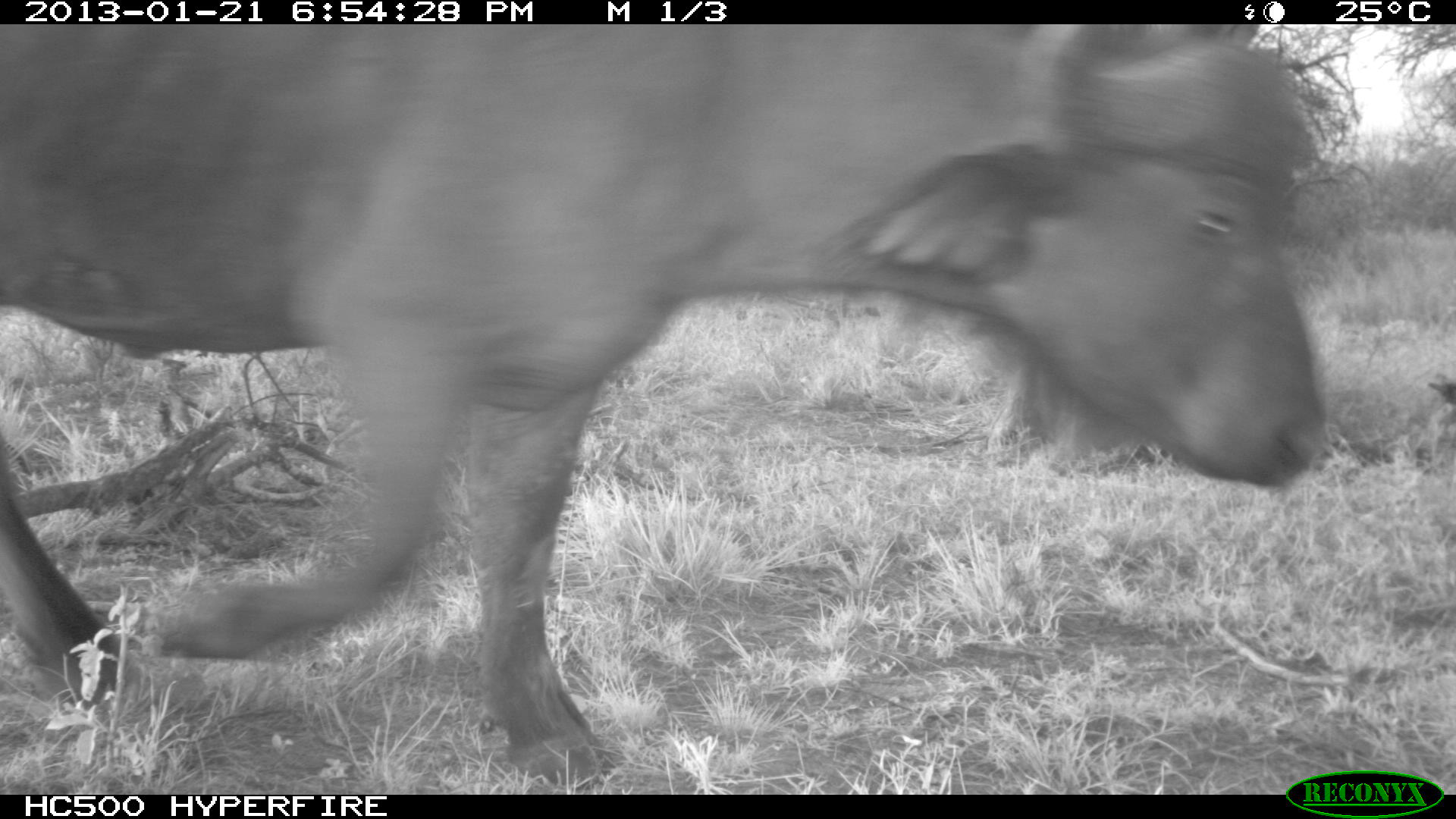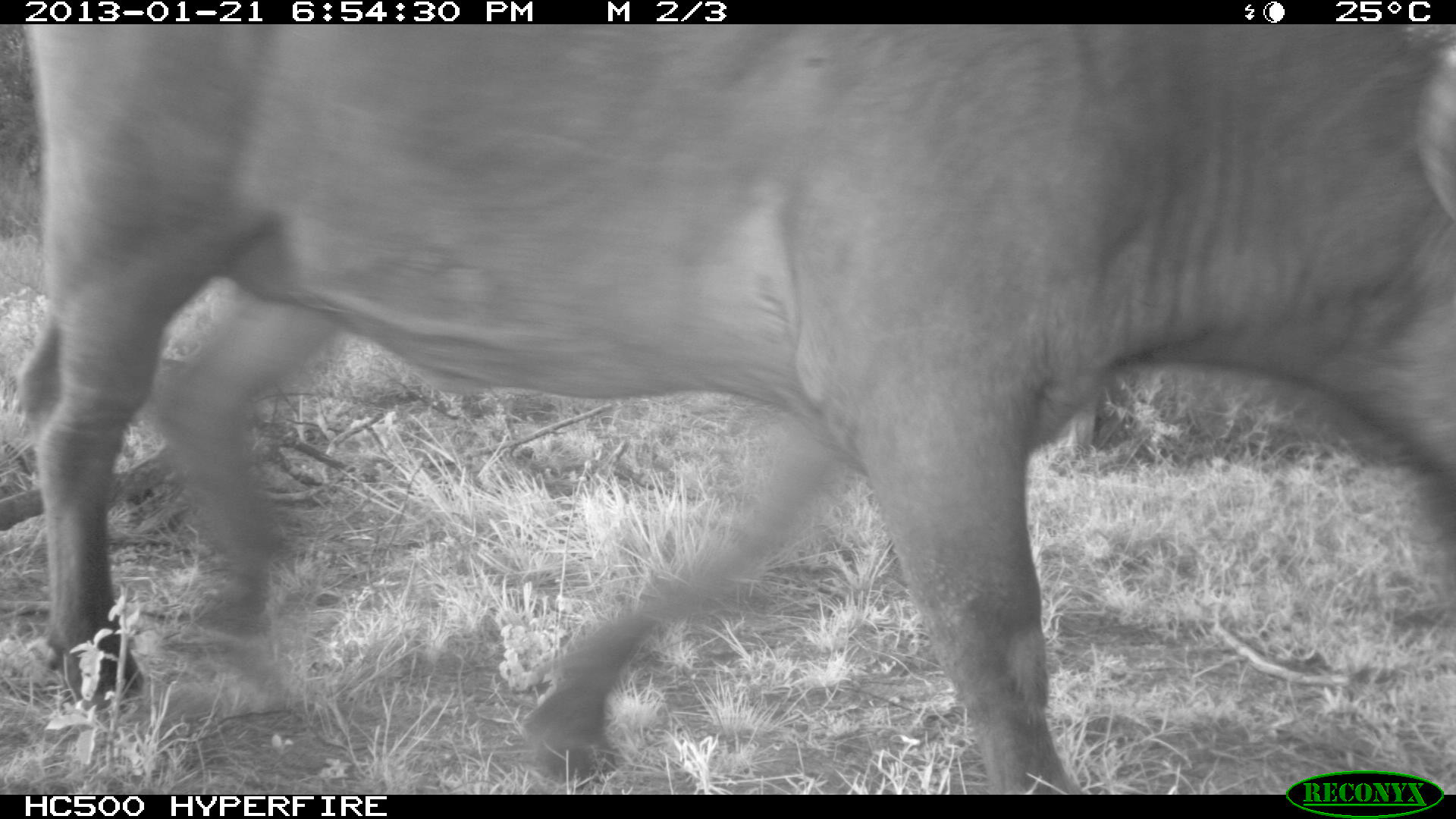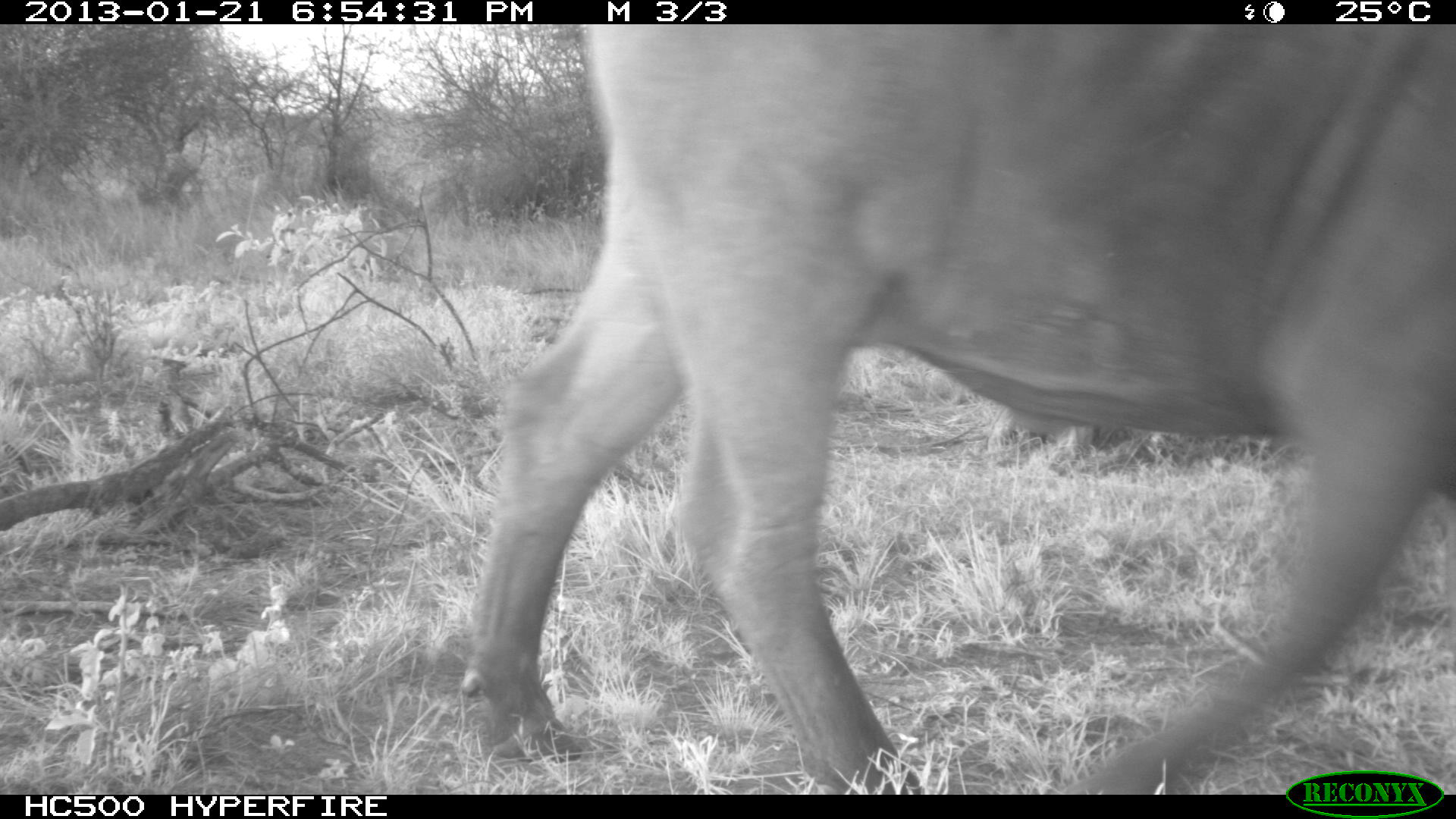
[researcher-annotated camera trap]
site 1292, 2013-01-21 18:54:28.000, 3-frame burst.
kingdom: Animalia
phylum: Chordata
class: Mammalia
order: Artiodactyla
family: Bovidae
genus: Syncerus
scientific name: Syncerus caffer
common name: african buffalo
Syncerus caffer (african buffalo), count 1.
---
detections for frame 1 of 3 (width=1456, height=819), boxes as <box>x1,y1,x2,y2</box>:
syncerus caffer: <box>0,20,1328,781</box>